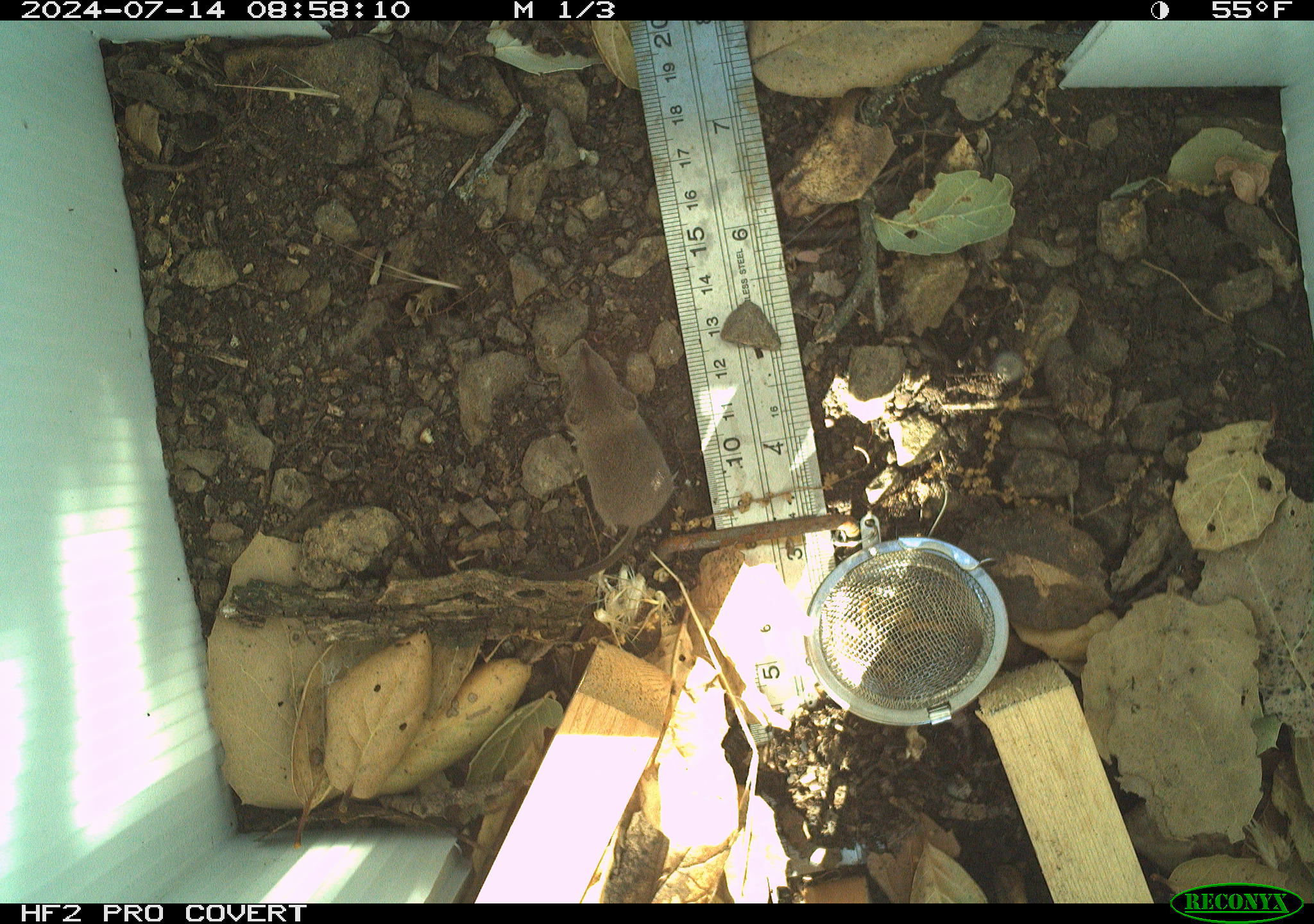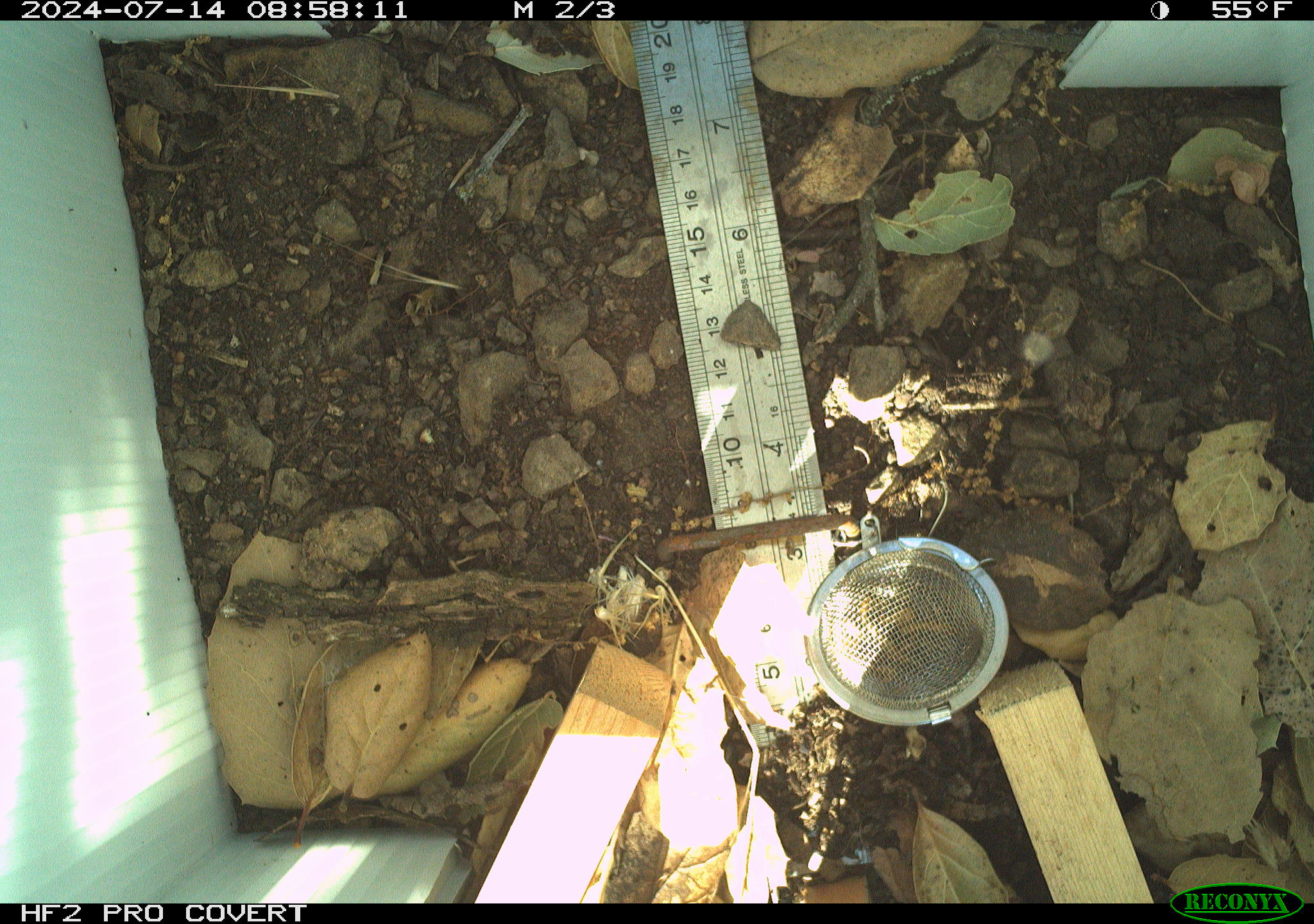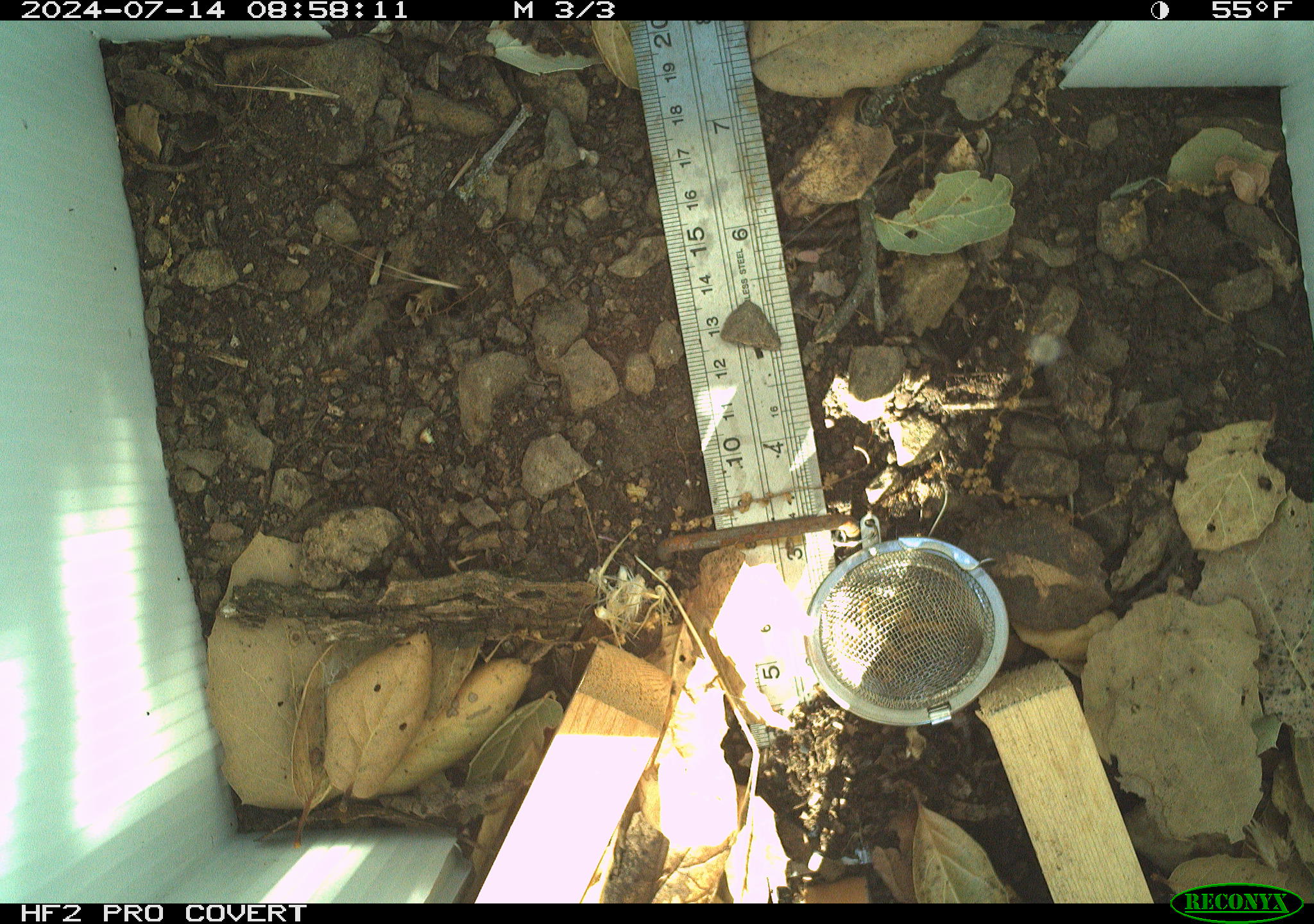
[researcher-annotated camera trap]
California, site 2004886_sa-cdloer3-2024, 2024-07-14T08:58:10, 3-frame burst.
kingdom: Animalia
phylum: Chordata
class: Mammalia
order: Rodentia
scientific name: Rodentia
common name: rodent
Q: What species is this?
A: Rodent (Rodentia).